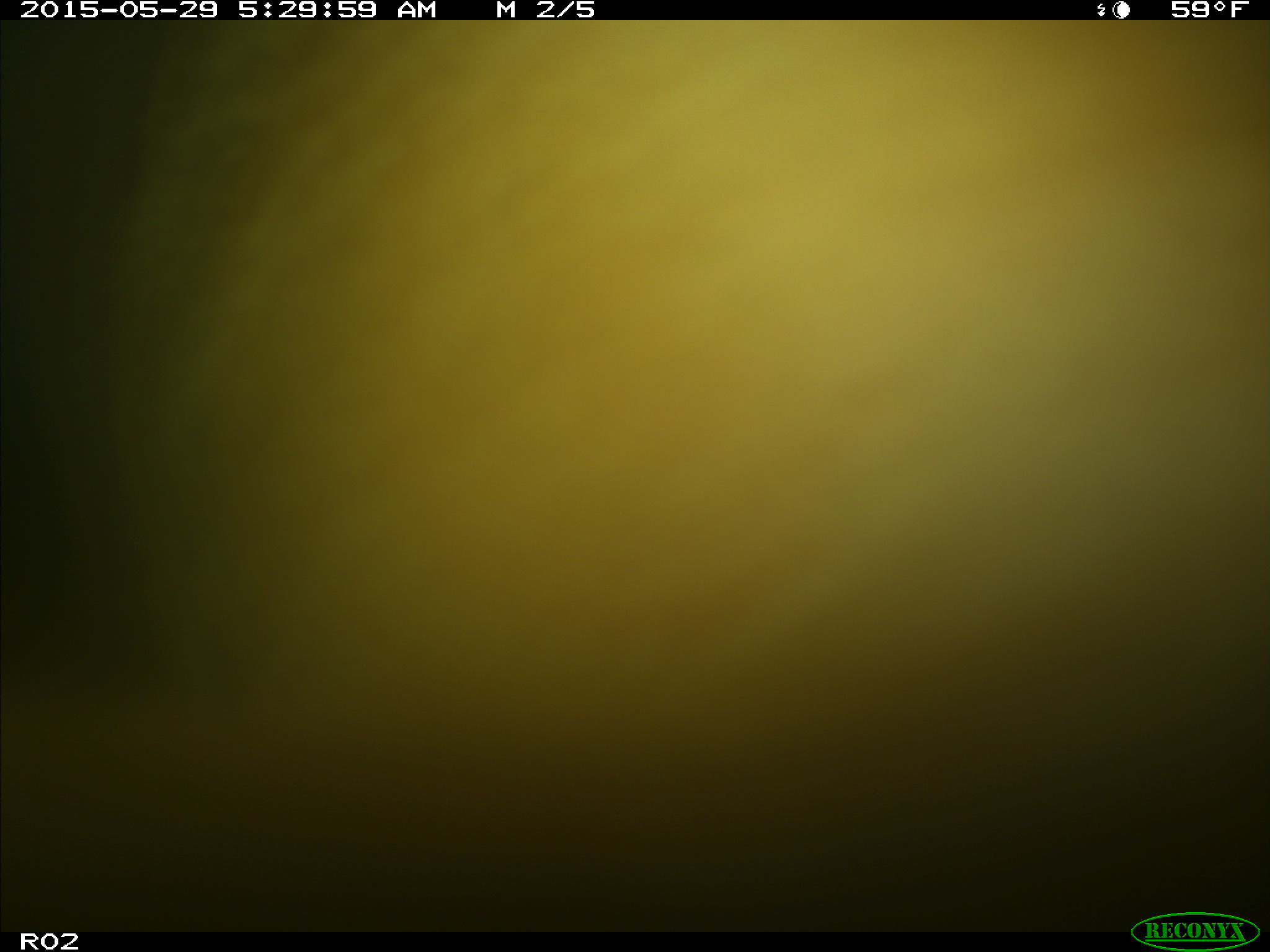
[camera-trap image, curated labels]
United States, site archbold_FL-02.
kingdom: Animalia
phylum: Chordata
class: Mammalia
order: Artiodactyla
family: Bovidae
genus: Bos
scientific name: Bos taurus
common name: domestic cow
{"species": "Bos taurus (domestic cow)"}